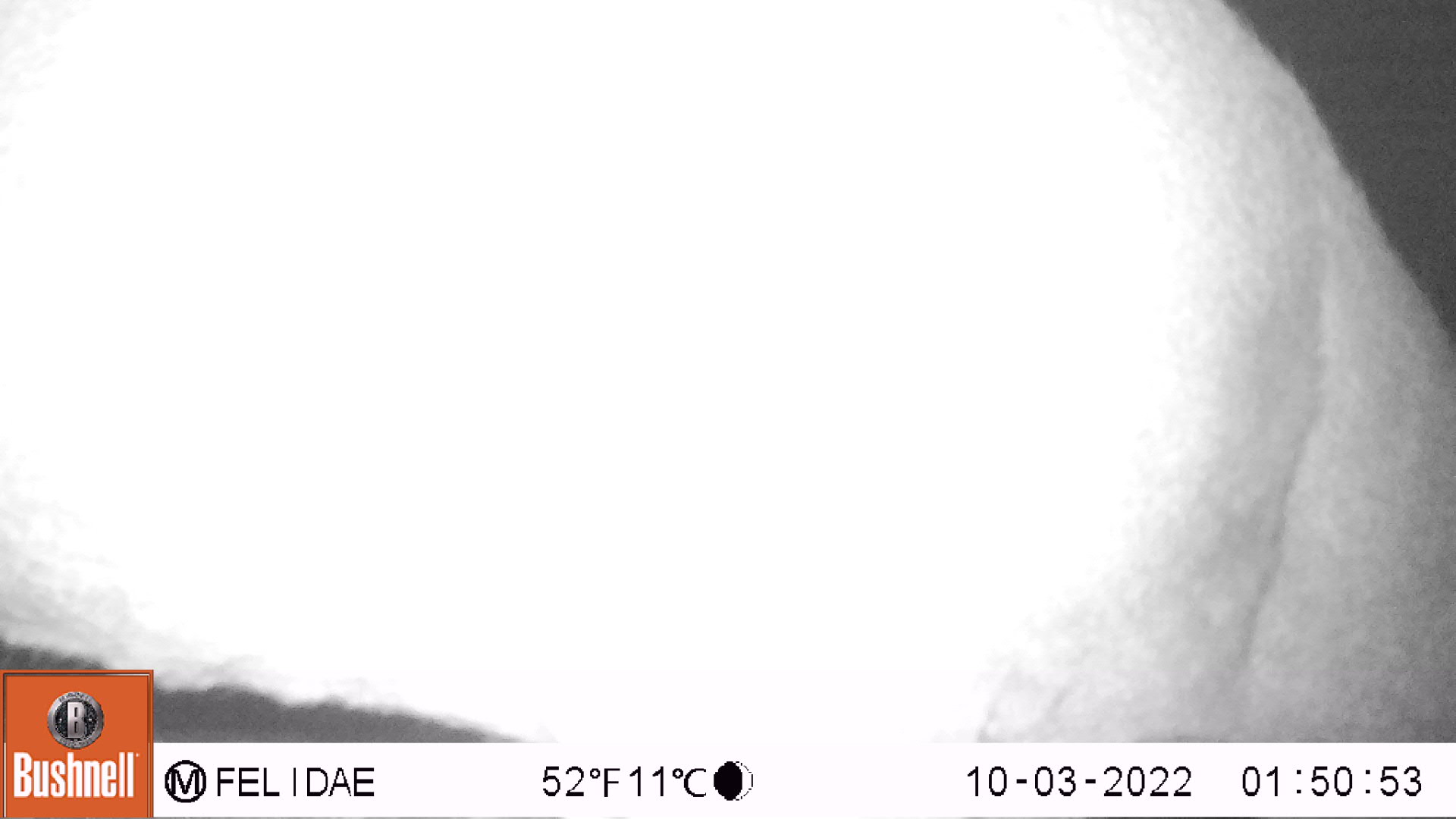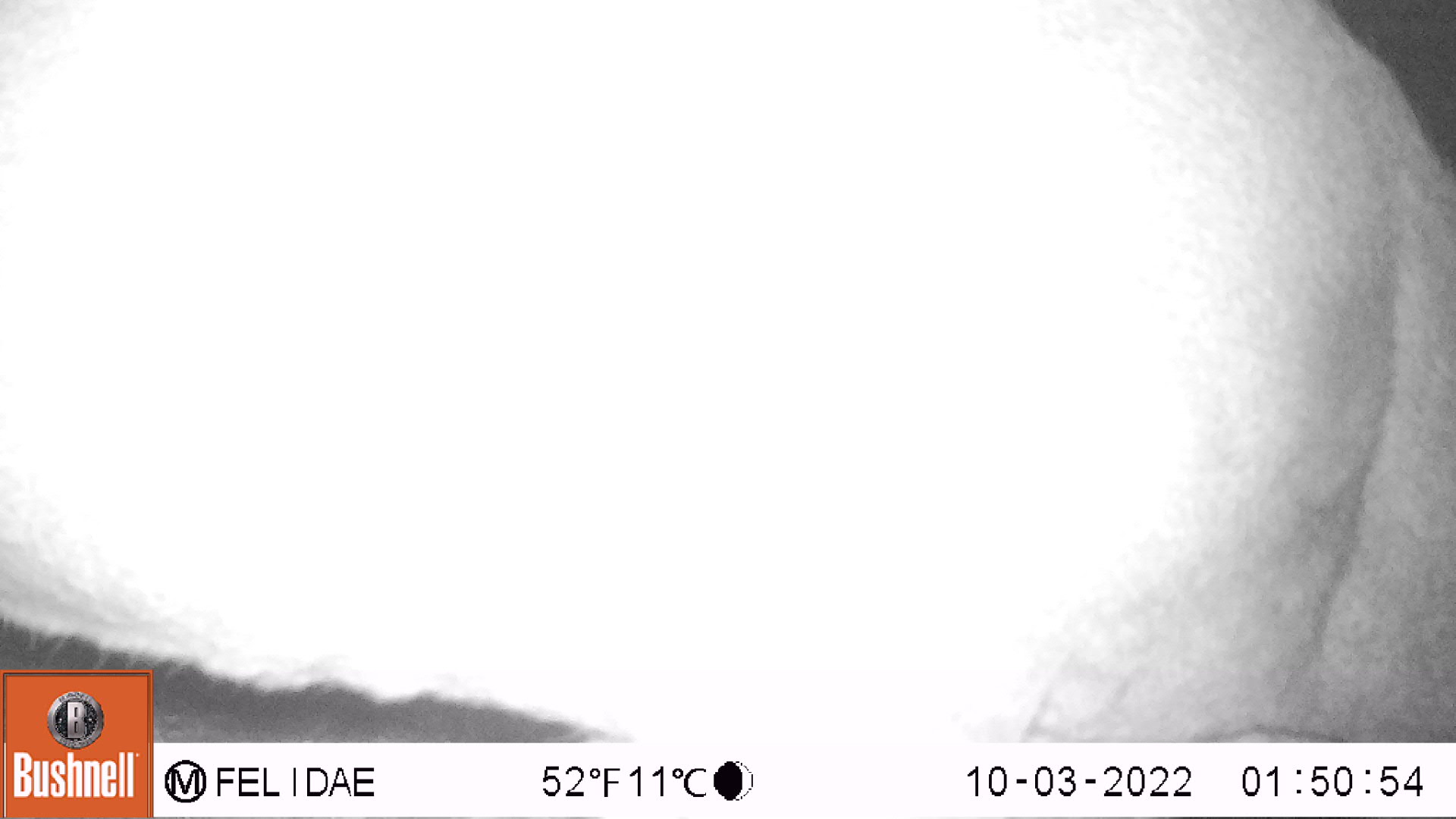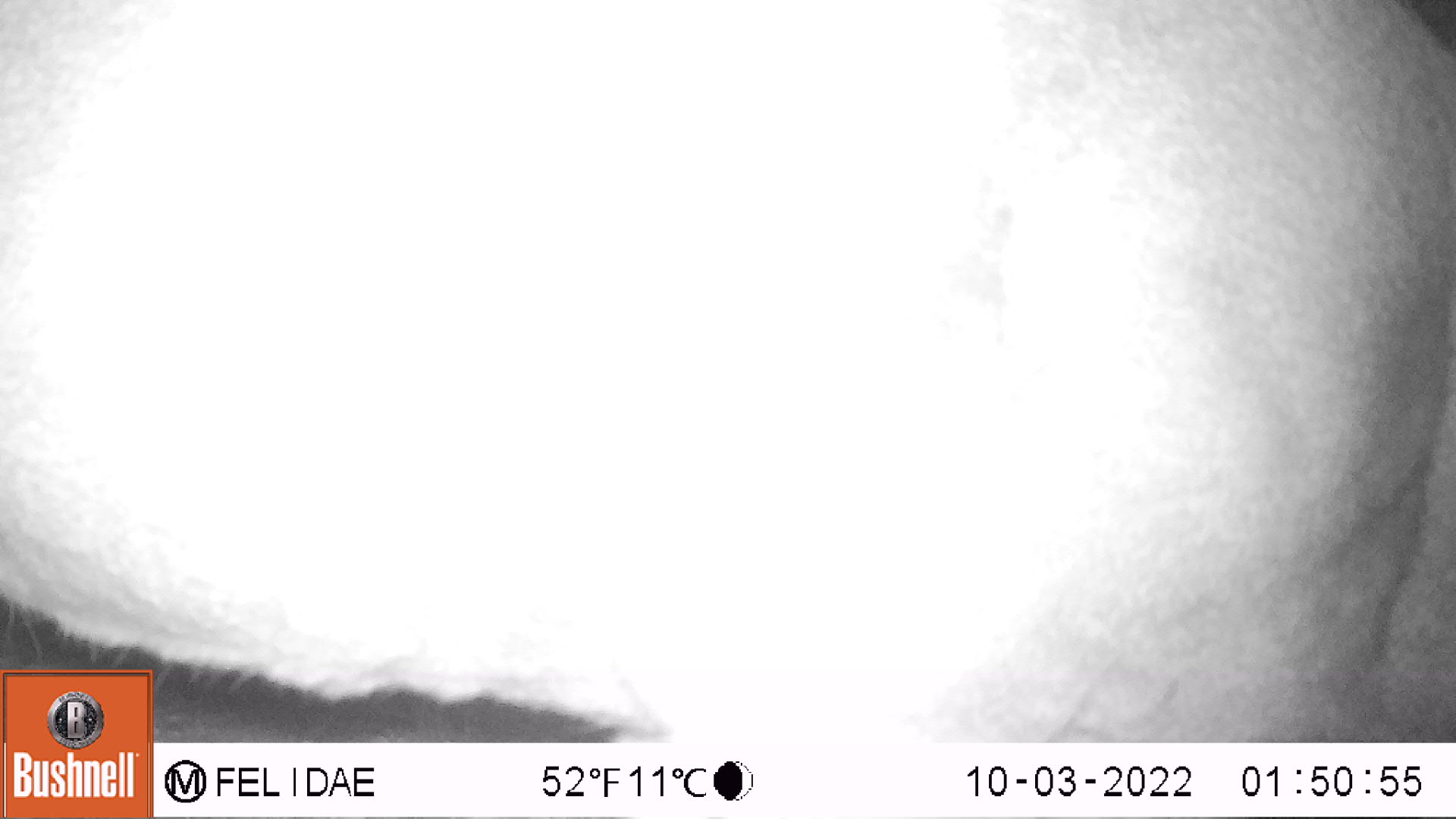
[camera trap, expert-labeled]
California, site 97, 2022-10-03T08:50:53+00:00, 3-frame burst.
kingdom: Animalia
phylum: Chordata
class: Mammalia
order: Artiodactyla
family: Cervidae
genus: Odocoileus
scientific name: Odocoileus hemionus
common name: mule deer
Mule deer (Odocoileus hemionus).